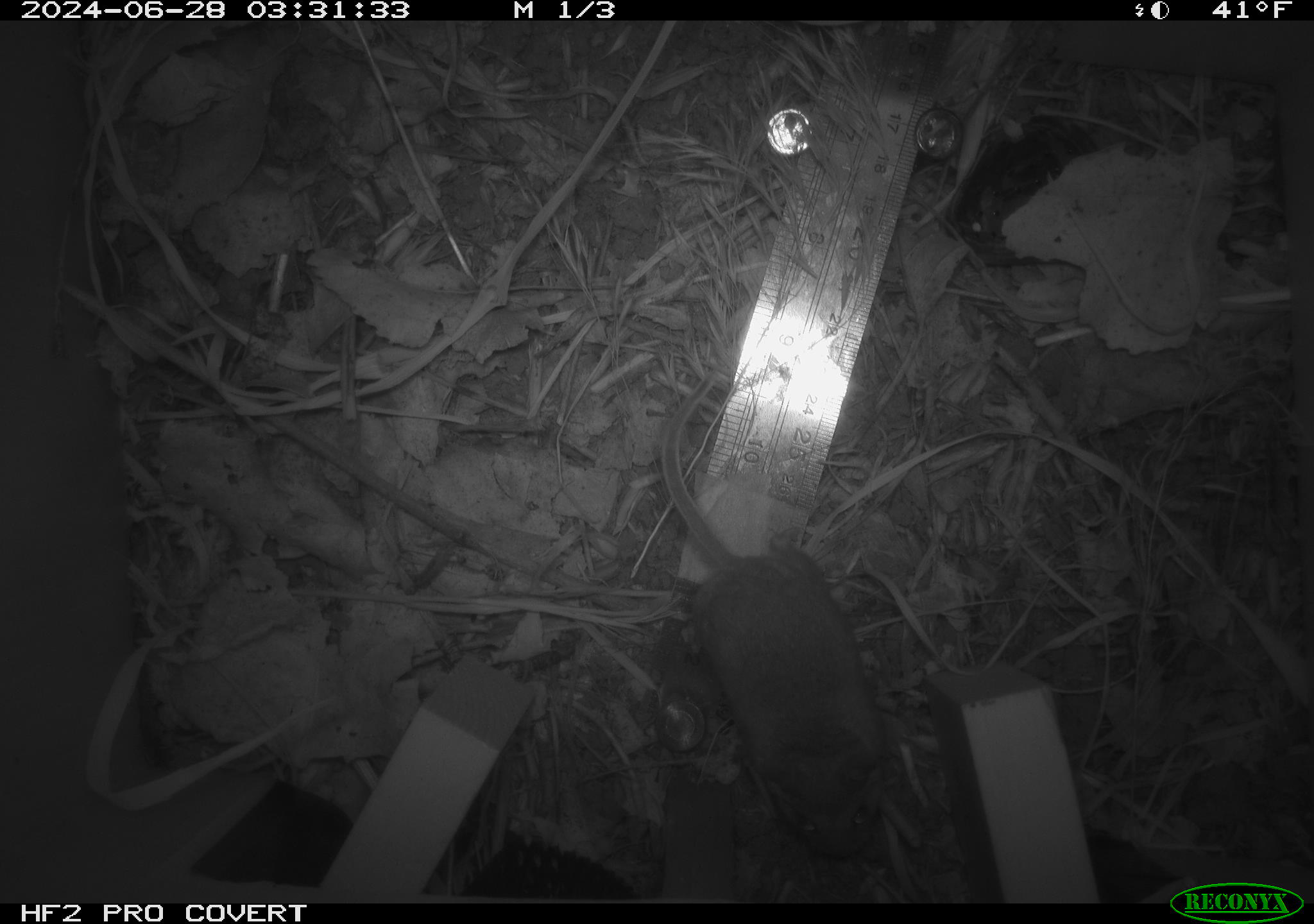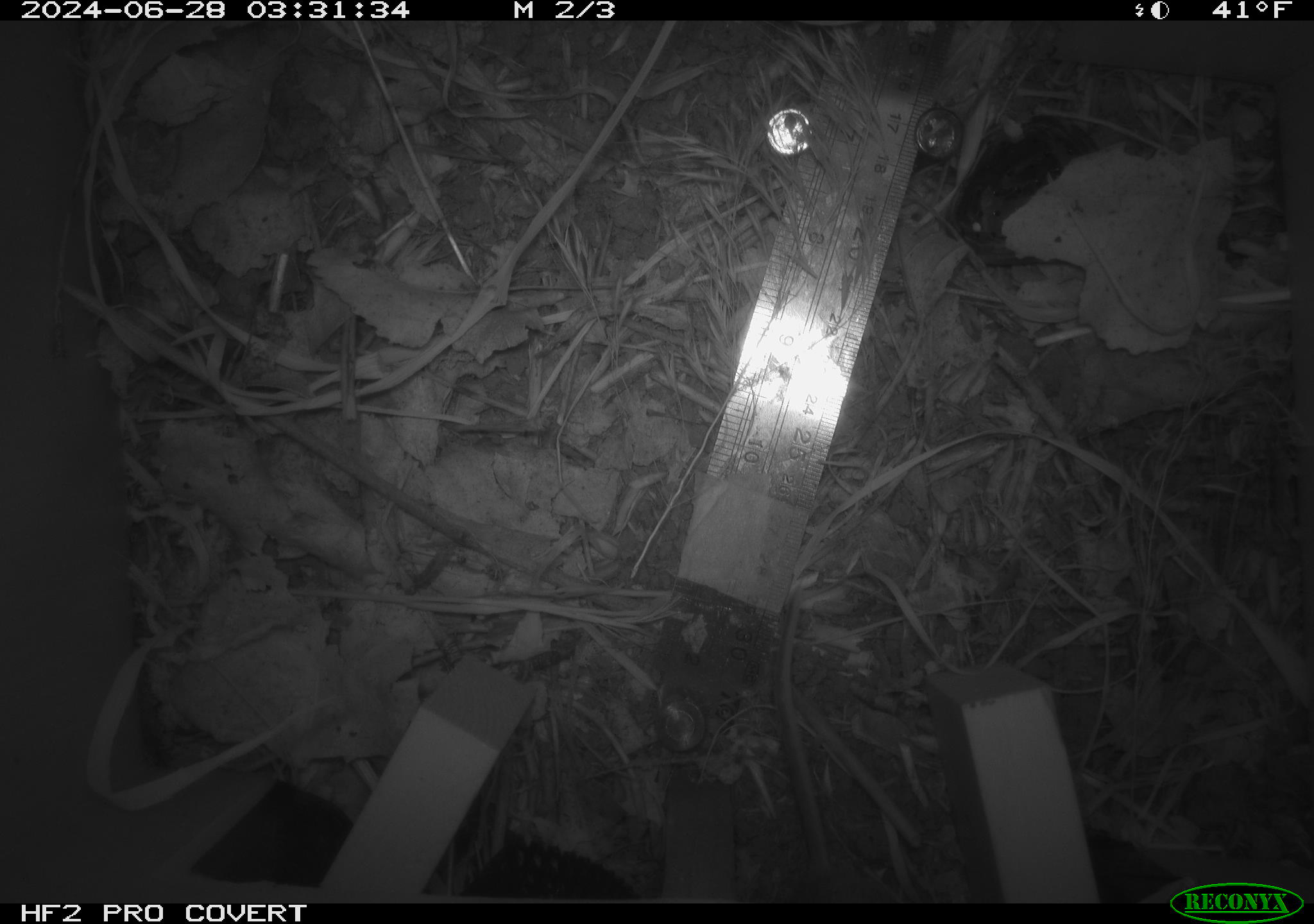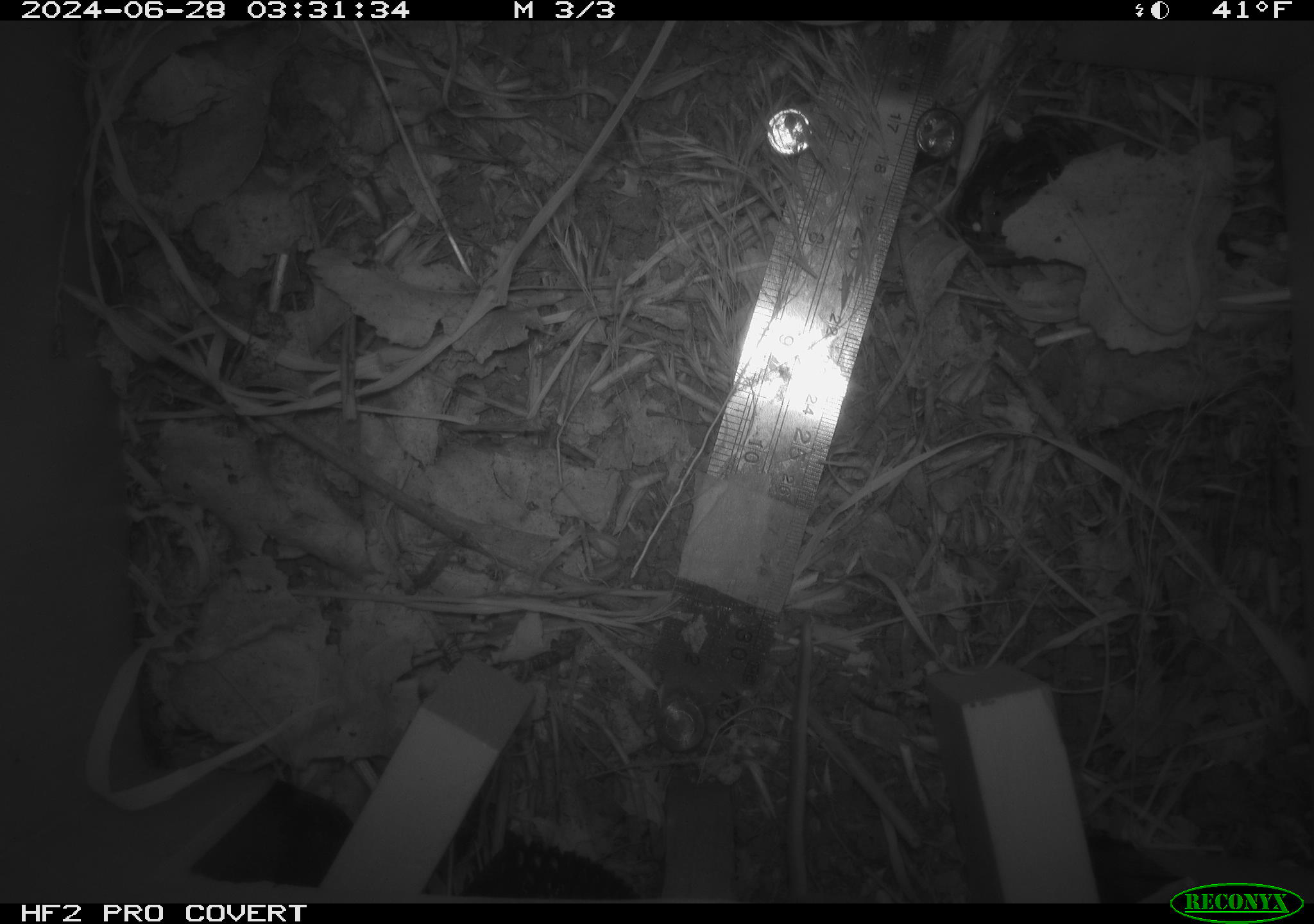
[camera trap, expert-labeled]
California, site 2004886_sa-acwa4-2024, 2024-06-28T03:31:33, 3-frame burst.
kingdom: Animalia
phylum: Chordata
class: Mammalia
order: Rodentia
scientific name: Rodentia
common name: mouse species